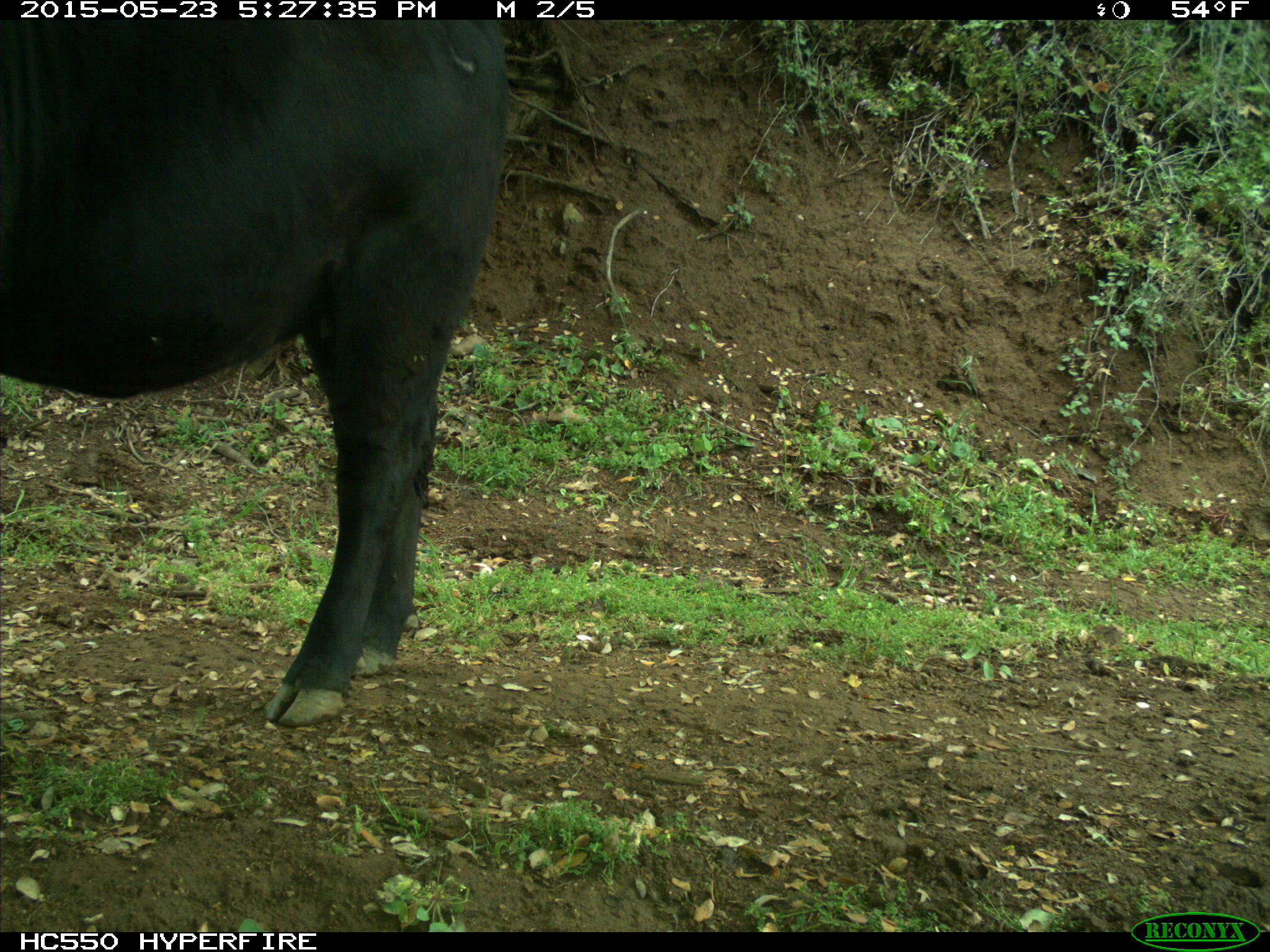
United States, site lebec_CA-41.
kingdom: Animalia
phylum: Chordata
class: Mammalia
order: Artiodactyla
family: Bovidae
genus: Bos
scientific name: Bos taurus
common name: domestic cow